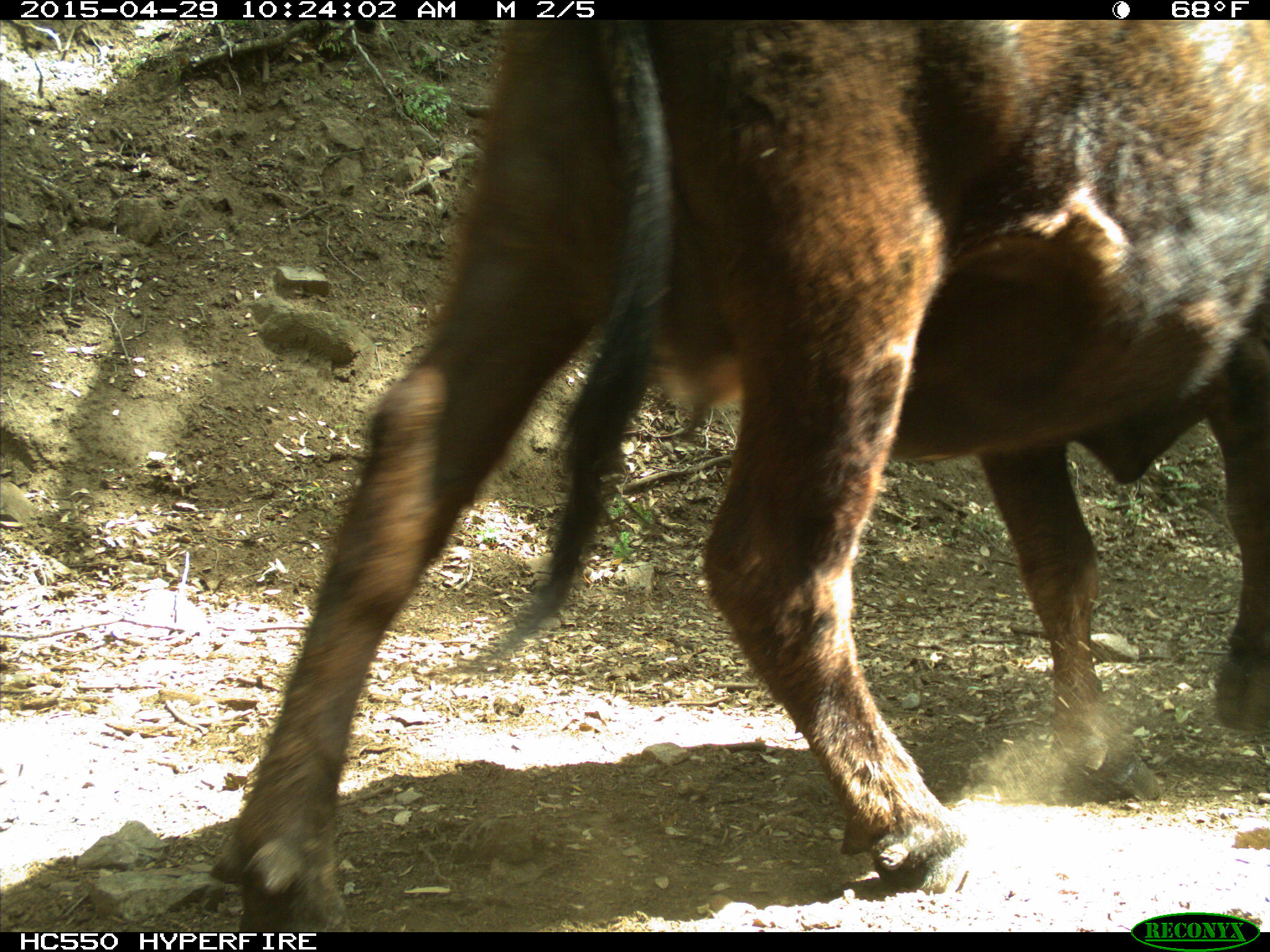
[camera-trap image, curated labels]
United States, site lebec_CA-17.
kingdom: Animalia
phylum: Chordata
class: Mammalia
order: Artiodactyla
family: Bovidae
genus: Bos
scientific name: Bos taurus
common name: domestic cow